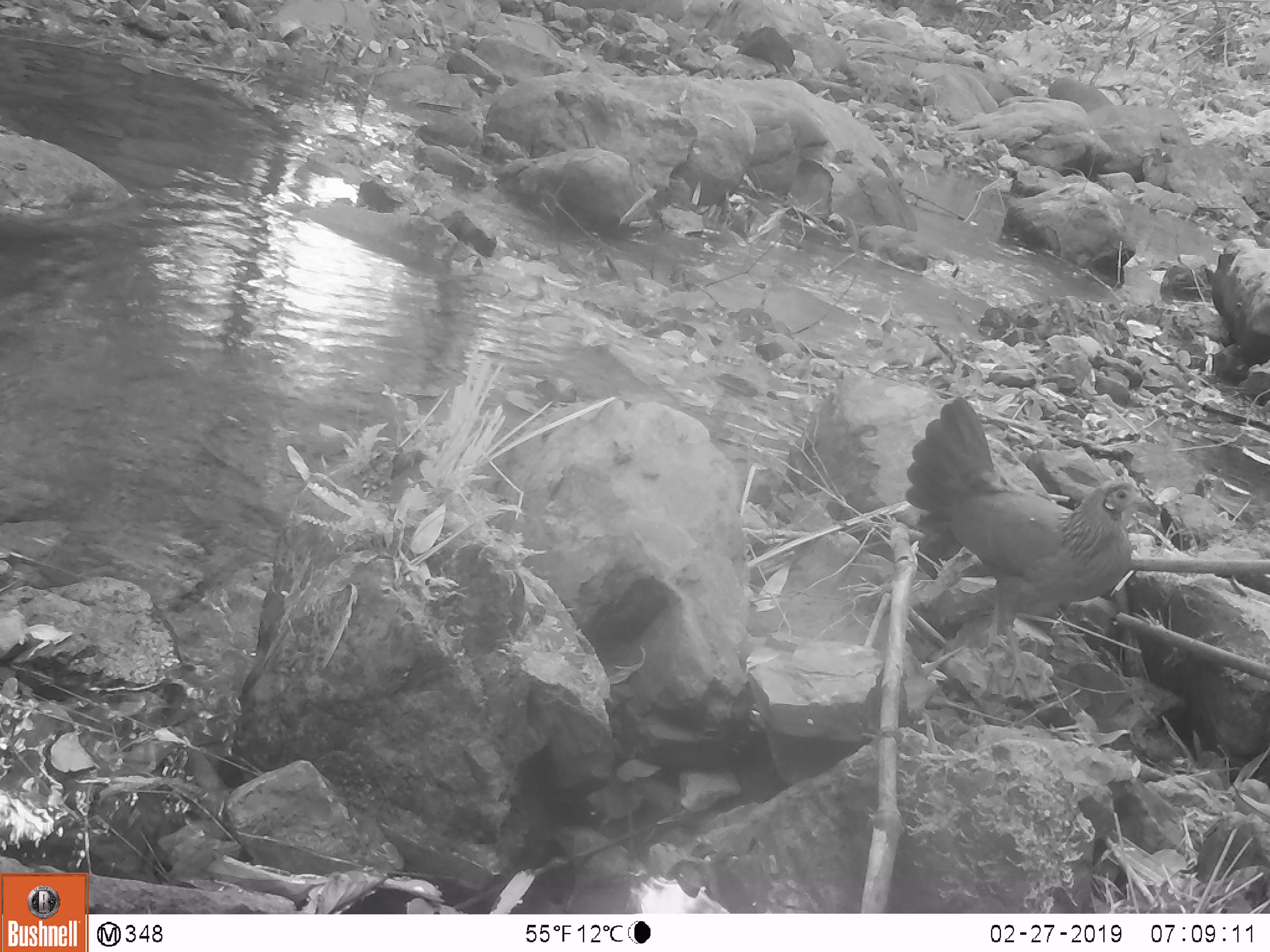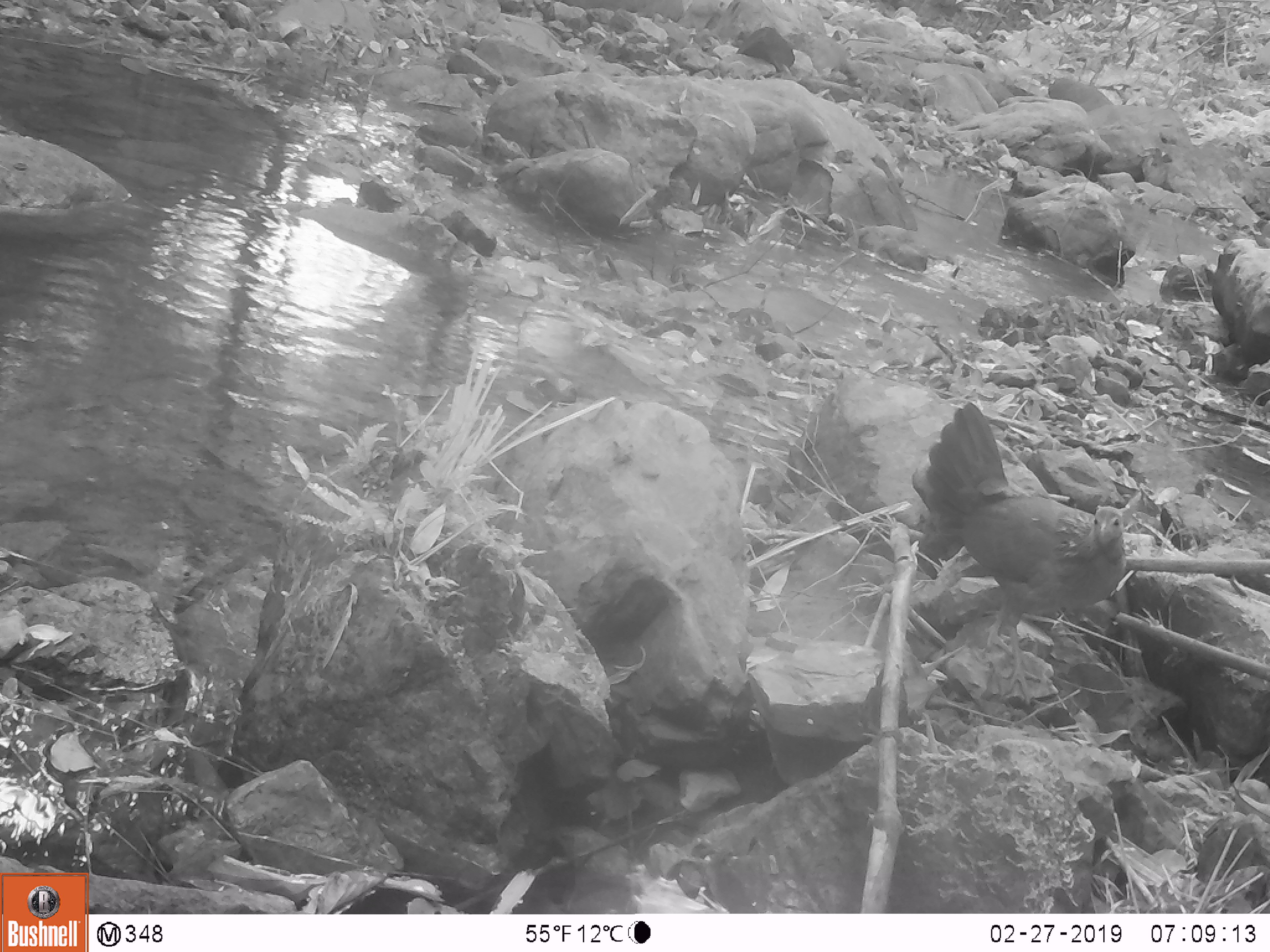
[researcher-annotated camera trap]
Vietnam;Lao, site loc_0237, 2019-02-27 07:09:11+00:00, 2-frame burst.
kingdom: Animalia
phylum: Chordata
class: Aves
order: Galliformes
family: Phasianidae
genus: Gallus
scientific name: Gallus gallus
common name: red junglefowl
Red junglefowl (Gallus gallus). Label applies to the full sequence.